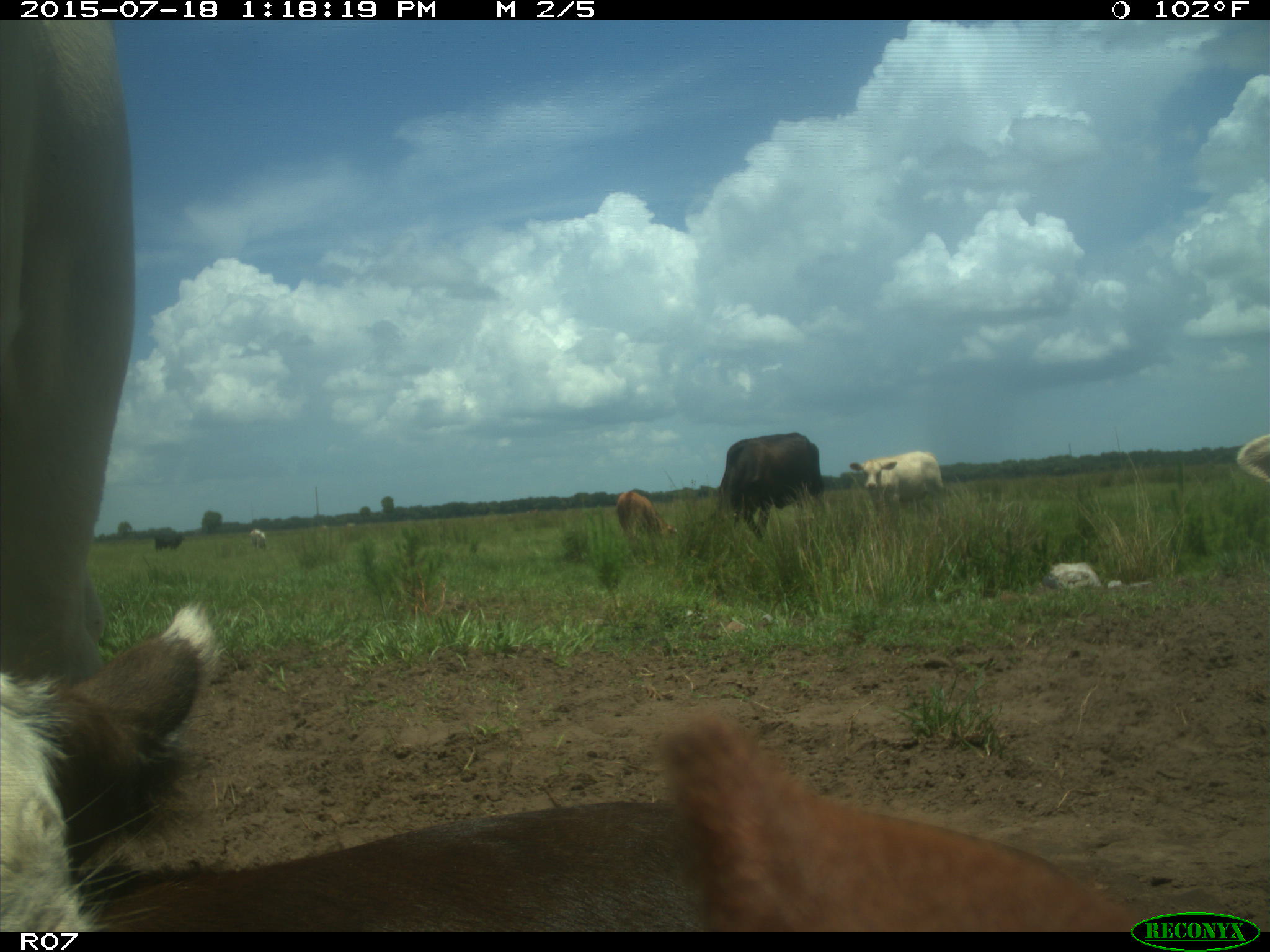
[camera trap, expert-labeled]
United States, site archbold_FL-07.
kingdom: Animalia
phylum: Chordata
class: Mammalia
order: Artiodactyla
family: Bovidae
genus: Bos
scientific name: Bos taurus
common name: domestic cow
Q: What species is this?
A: Bos taurus (domestic cow).